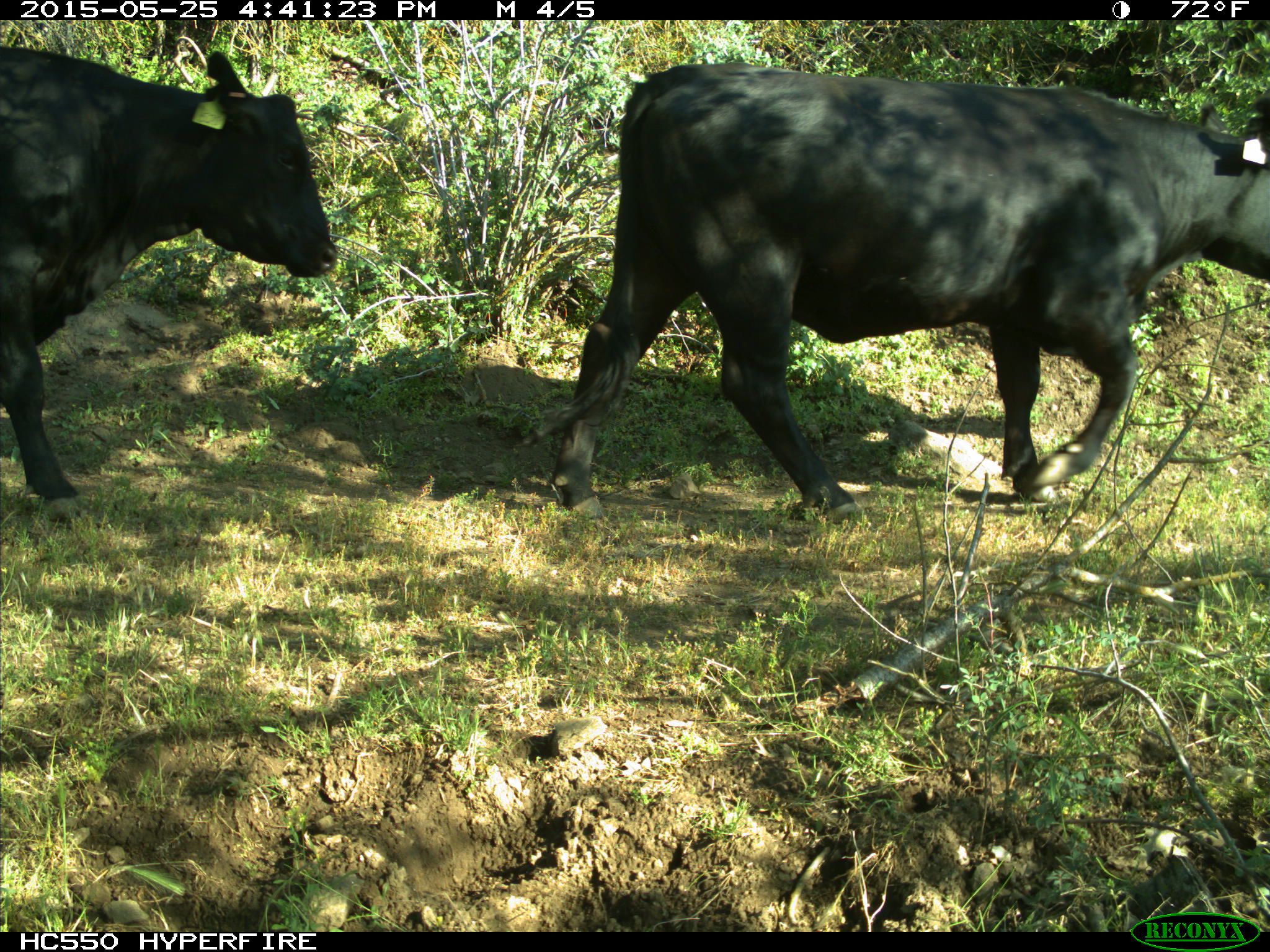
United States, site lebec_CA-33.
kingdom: Animalia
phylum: Chordata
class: Mammalia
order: Artiodactyla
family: Bovidae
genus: Bos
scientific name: Bos taurus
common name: domestic cow